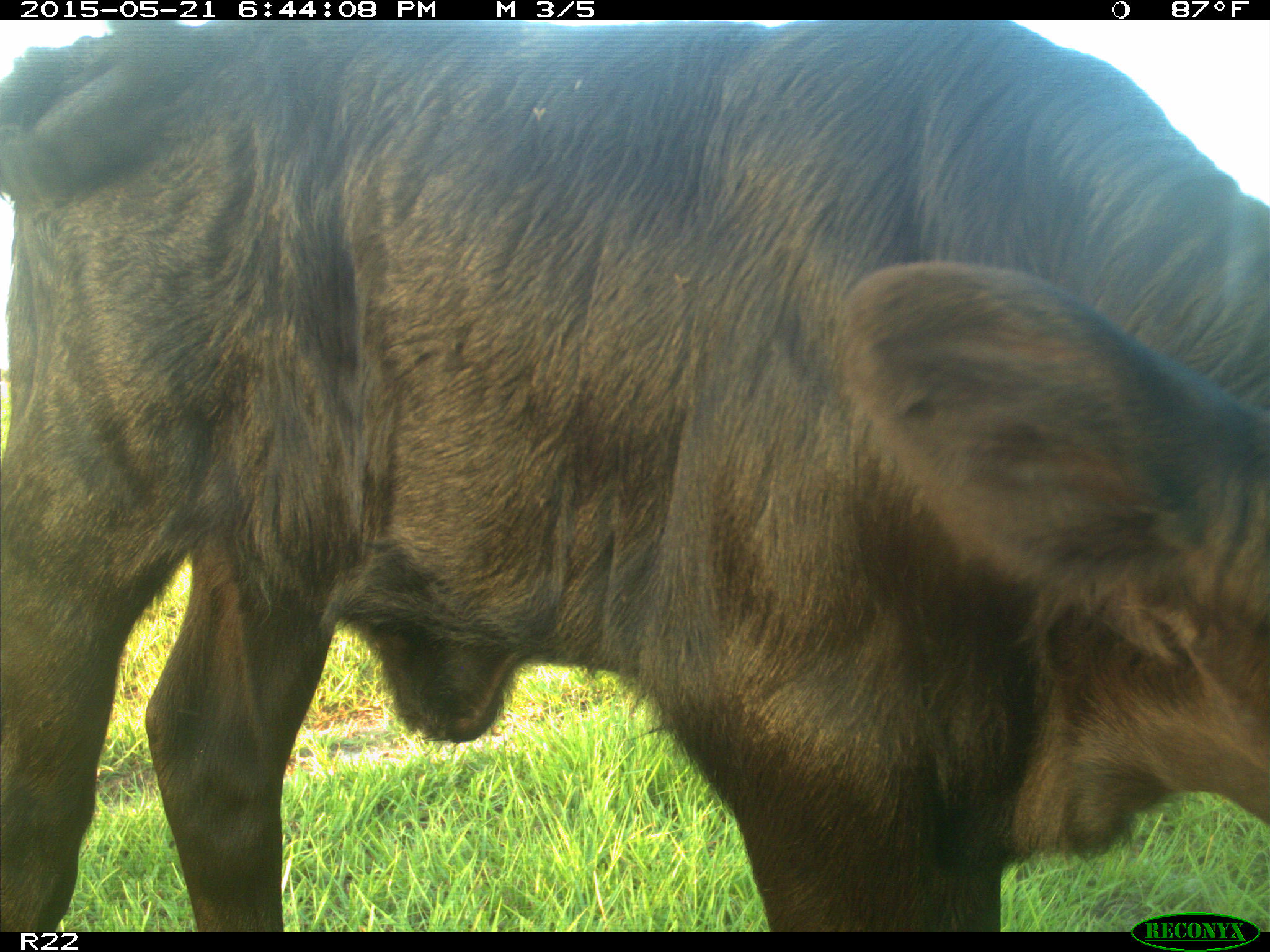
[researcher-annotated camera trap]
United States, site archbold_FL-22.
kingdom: Animalia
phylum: Chordata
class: Mammalia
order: Artiodactyla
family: Bovidae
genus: Bos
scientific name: Bos taurus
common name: domestic cow